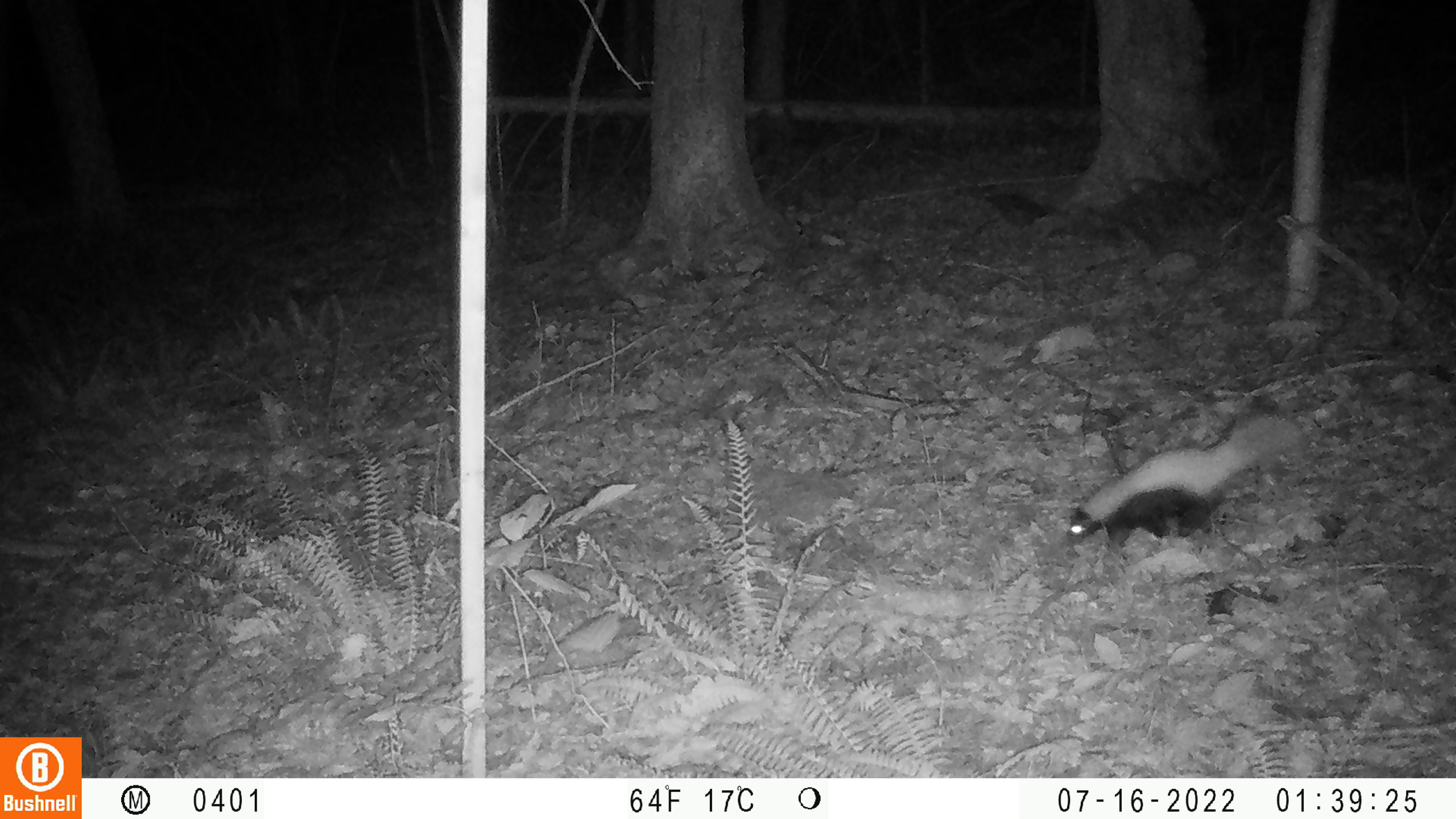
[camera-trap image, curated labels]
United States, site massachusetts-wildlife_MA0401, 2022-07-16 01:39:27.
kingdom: Animalia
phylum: Chordata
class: Mammalia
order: Carnivora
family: Mephitidae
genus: Mephitis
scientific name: Mephitis mephitis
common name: striped skunk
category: skunk